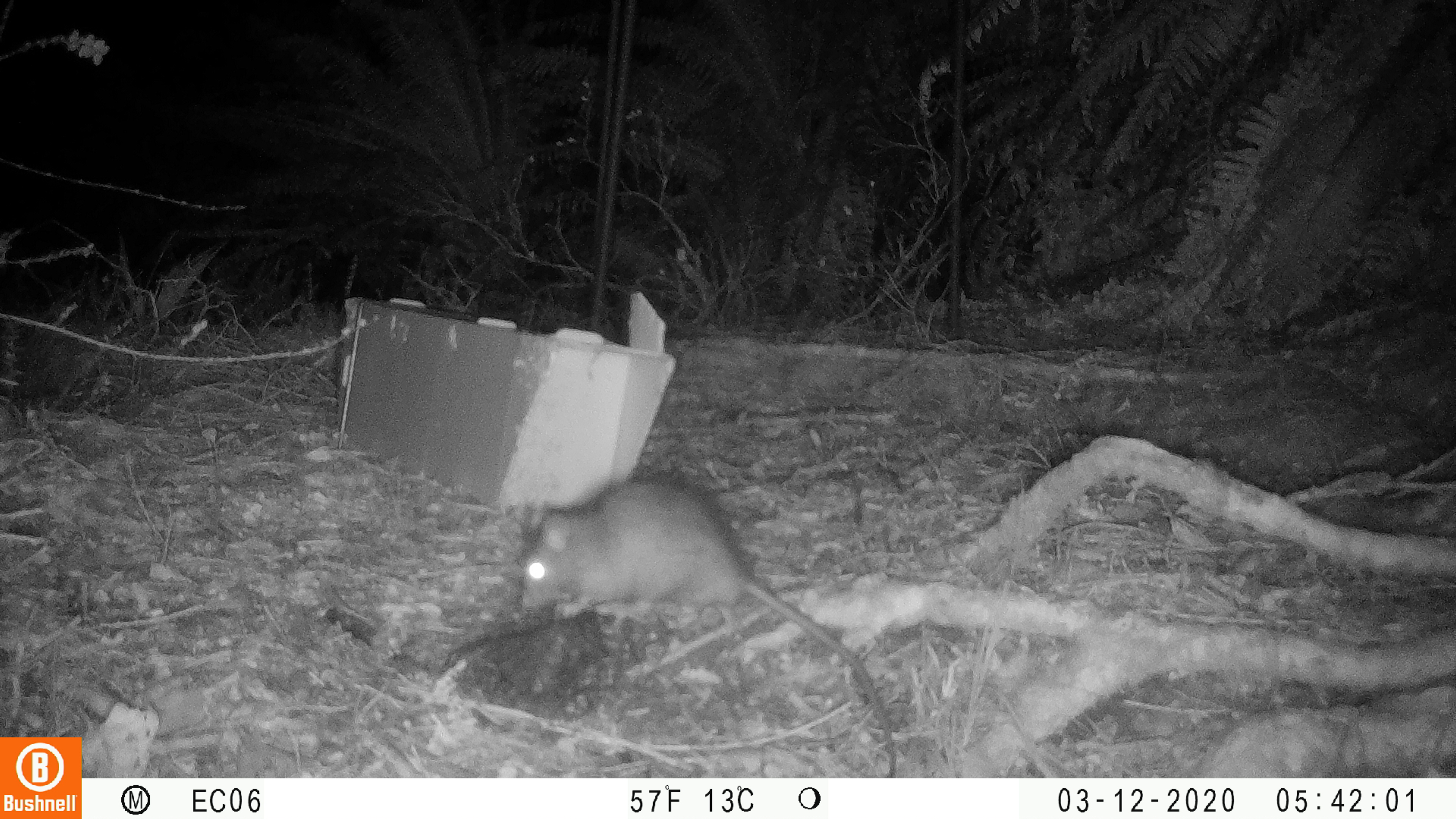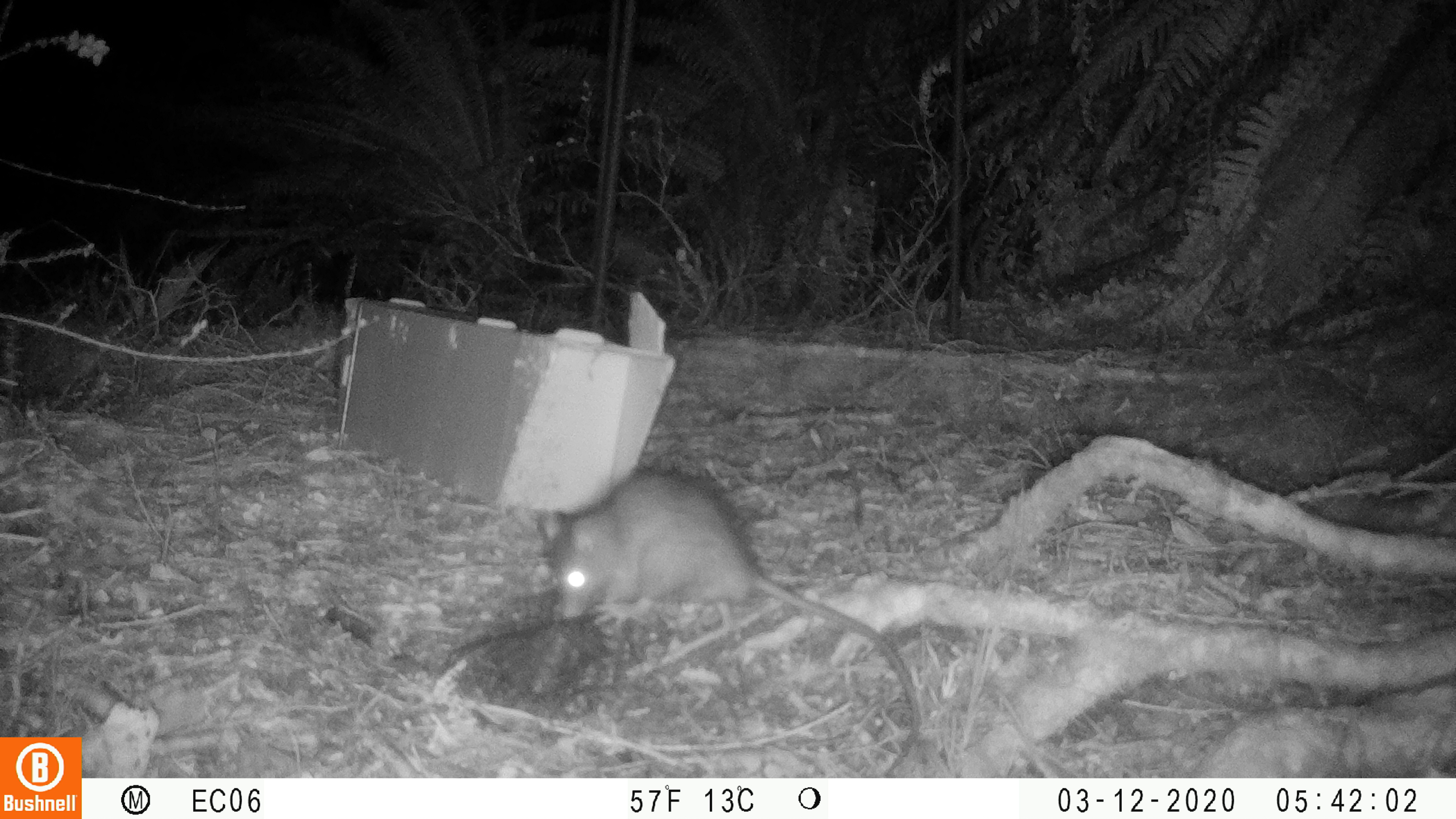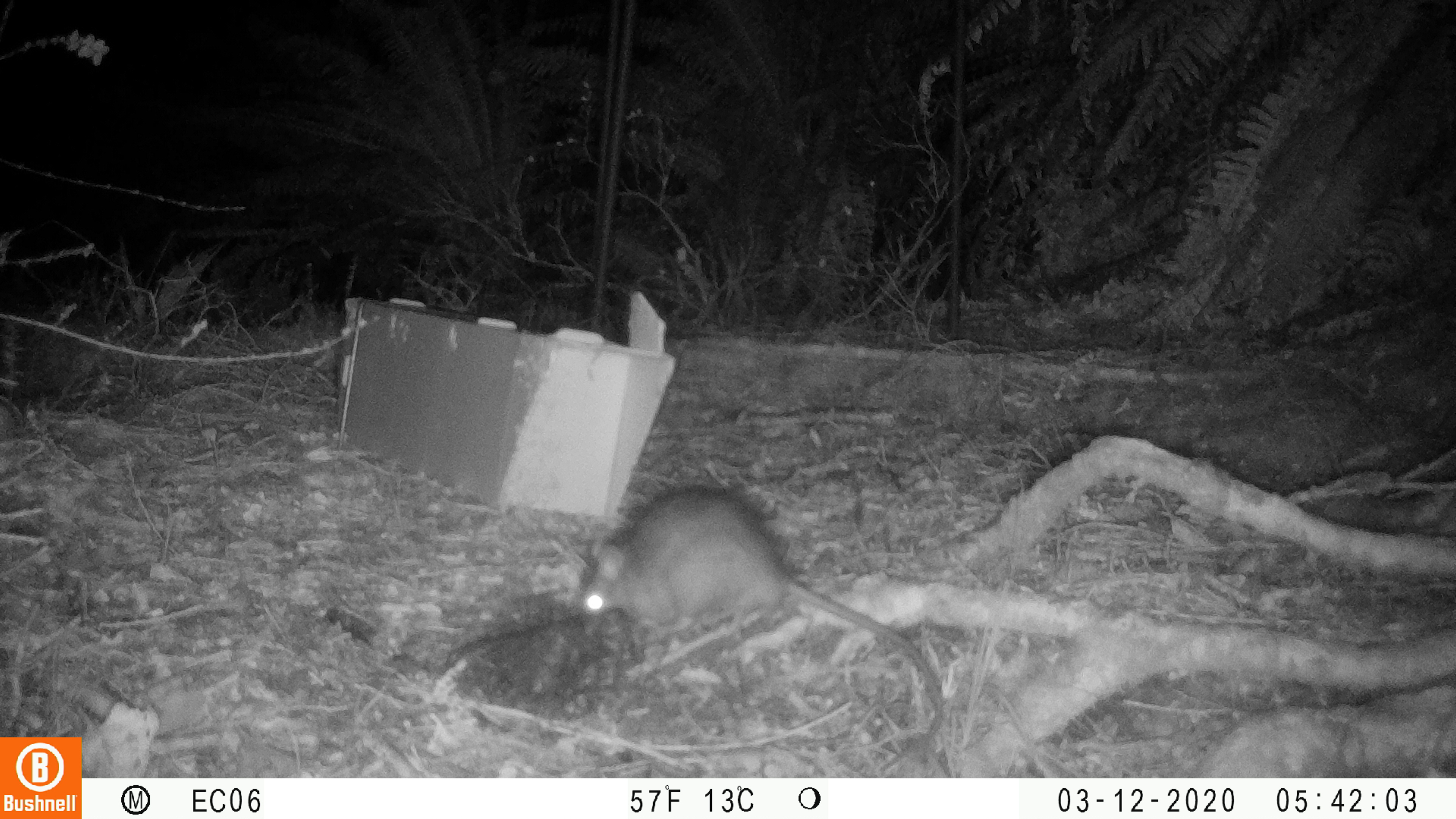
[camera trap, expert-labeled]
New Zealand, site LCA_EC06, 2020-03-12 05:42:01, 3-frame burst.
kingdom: Animalia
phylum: Chordata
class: Mammalia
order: Rodentia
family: Muridae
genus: Rattus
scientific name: Rattus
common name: rat